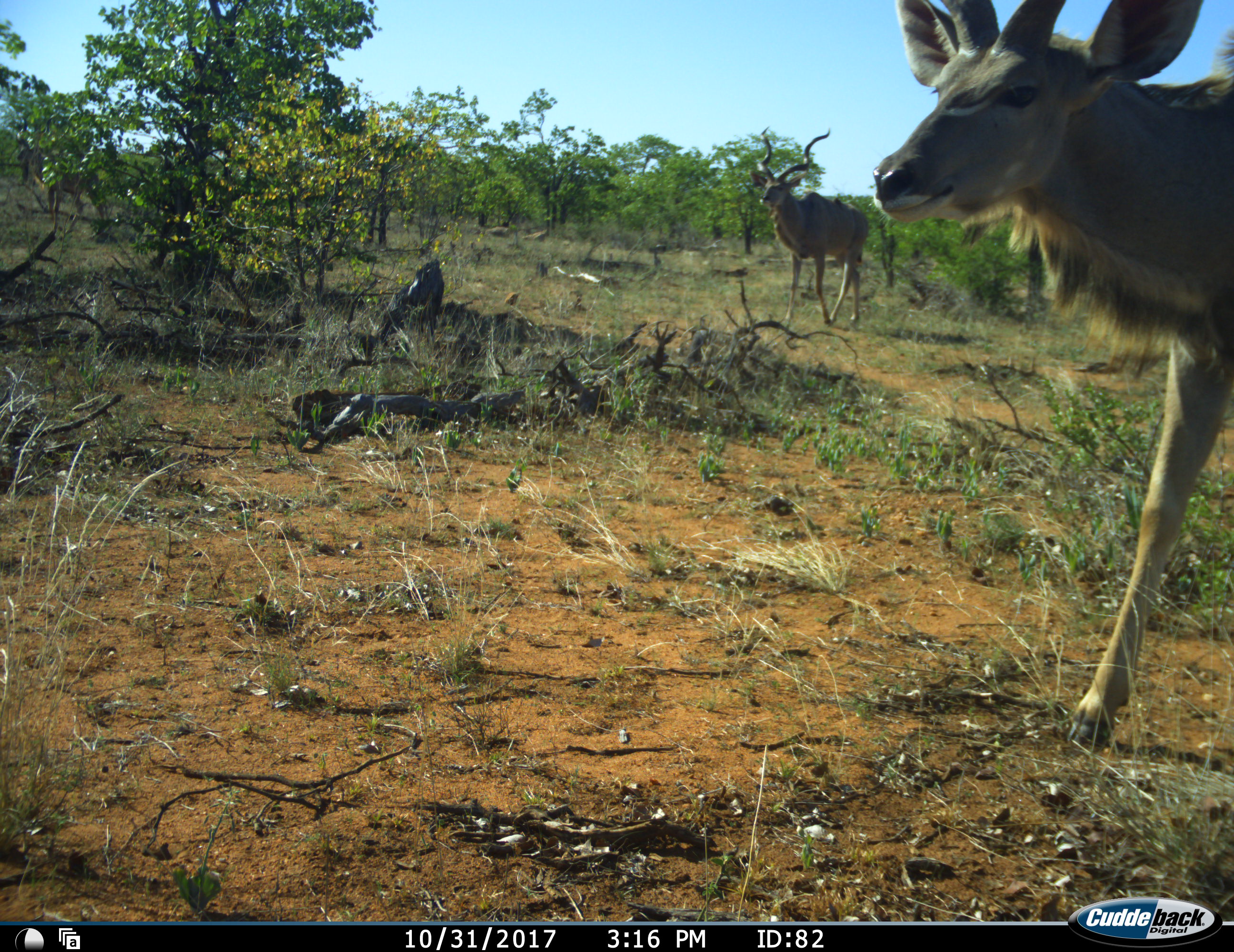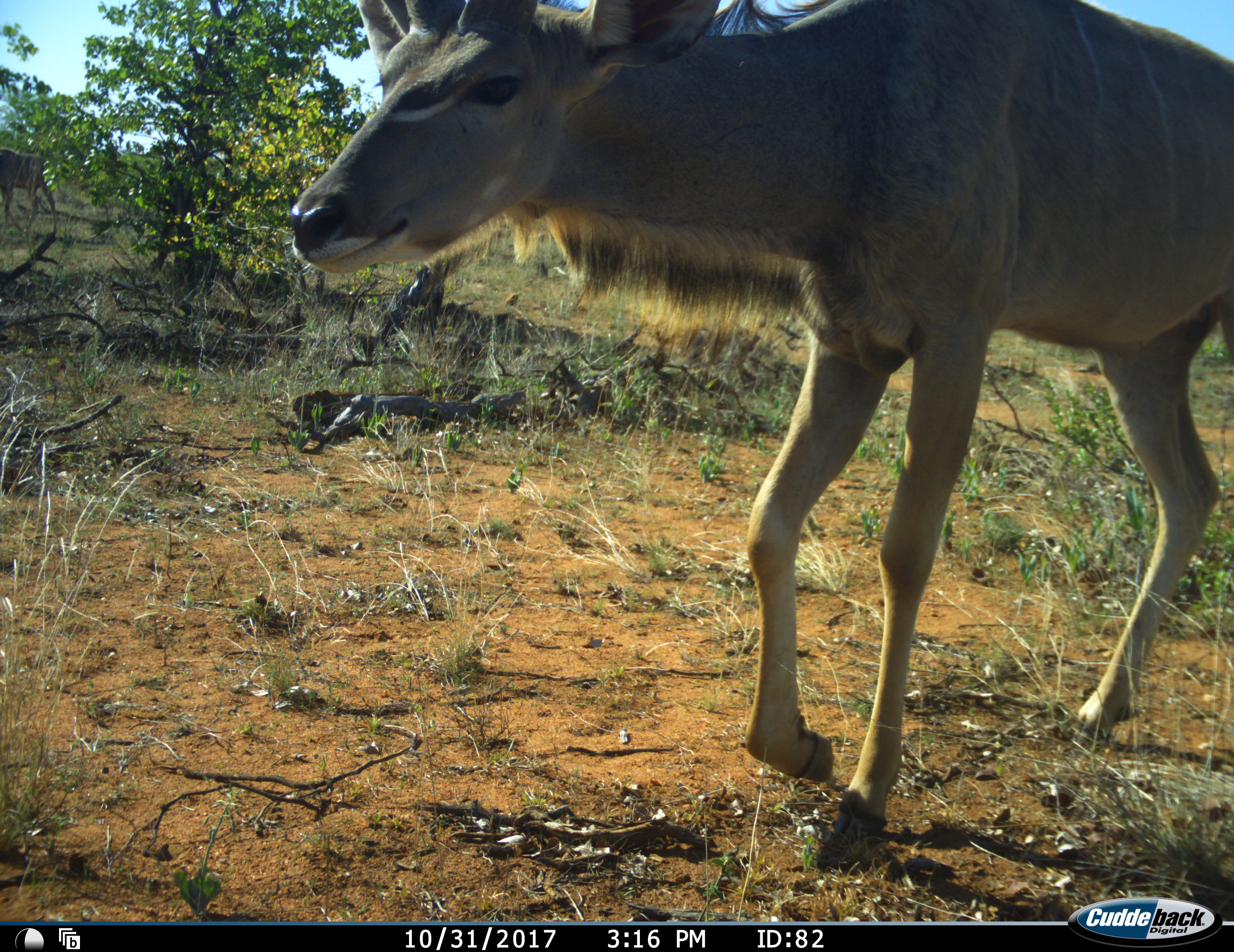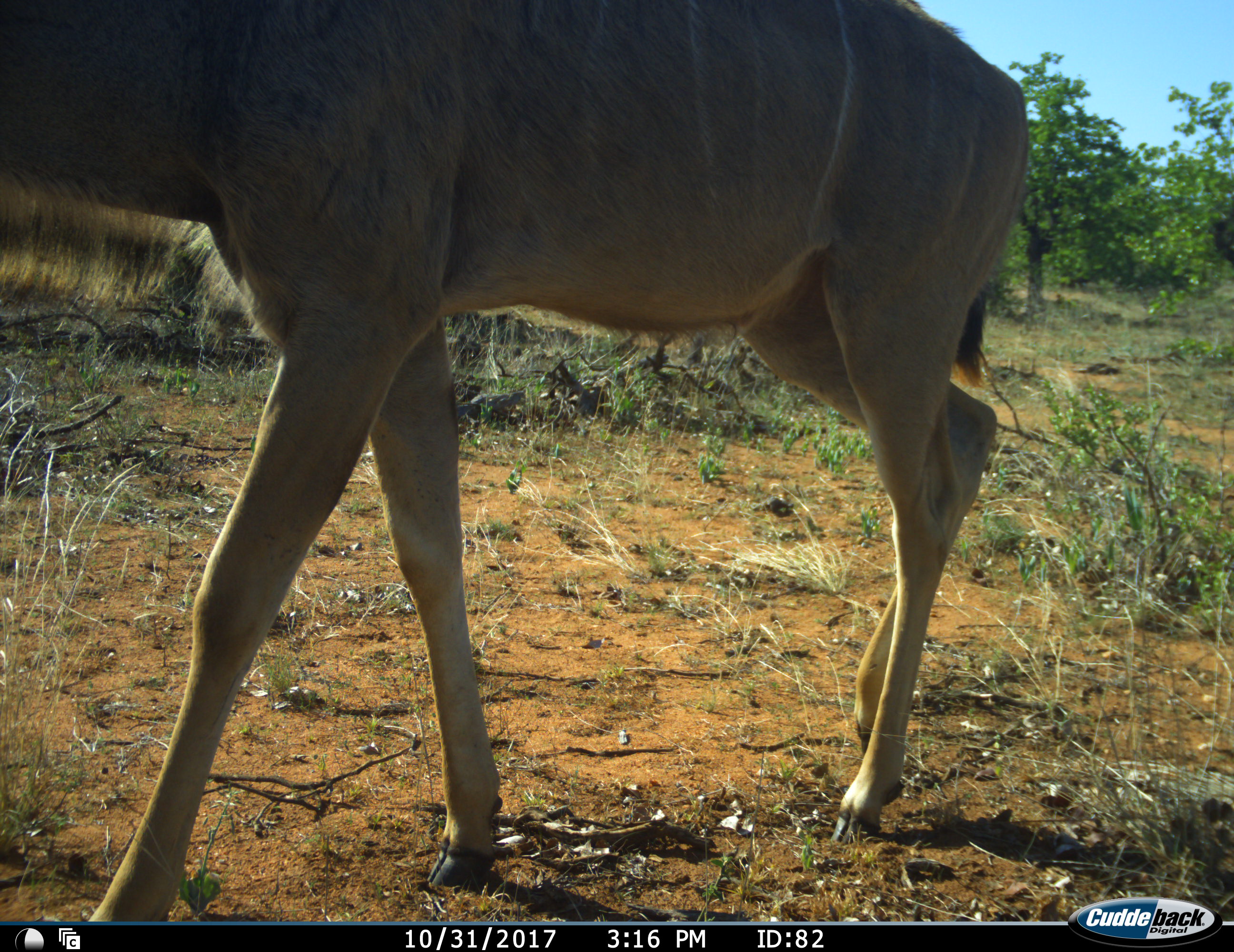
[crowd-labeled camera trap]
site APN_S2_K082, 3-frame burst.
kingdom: Animalia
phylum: Chordata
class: Mammalia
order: Artiodactyla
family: Bovidae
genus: Tragelaphus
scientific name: Tragelaphus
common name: kudu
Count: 2.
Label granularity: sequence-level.